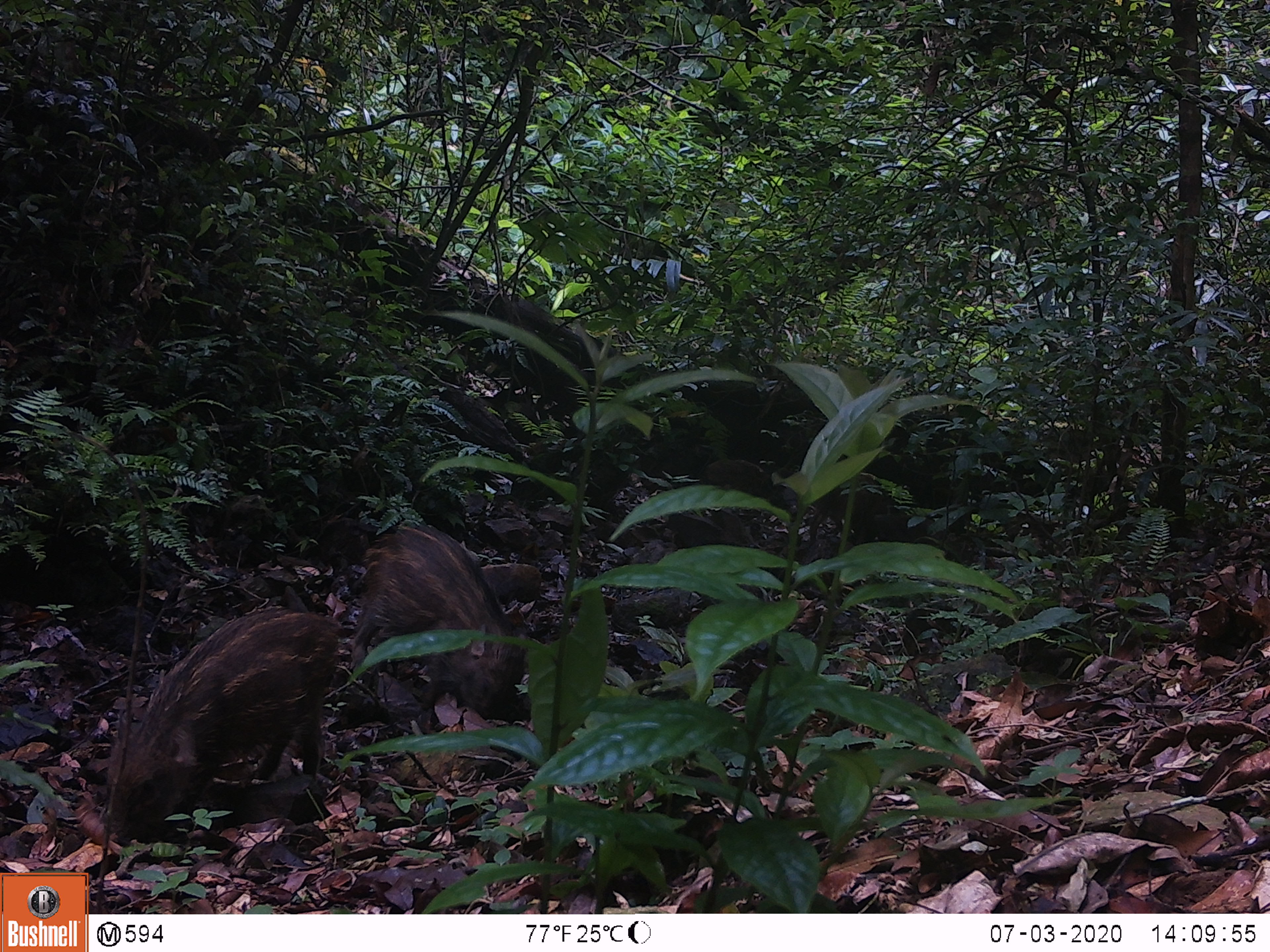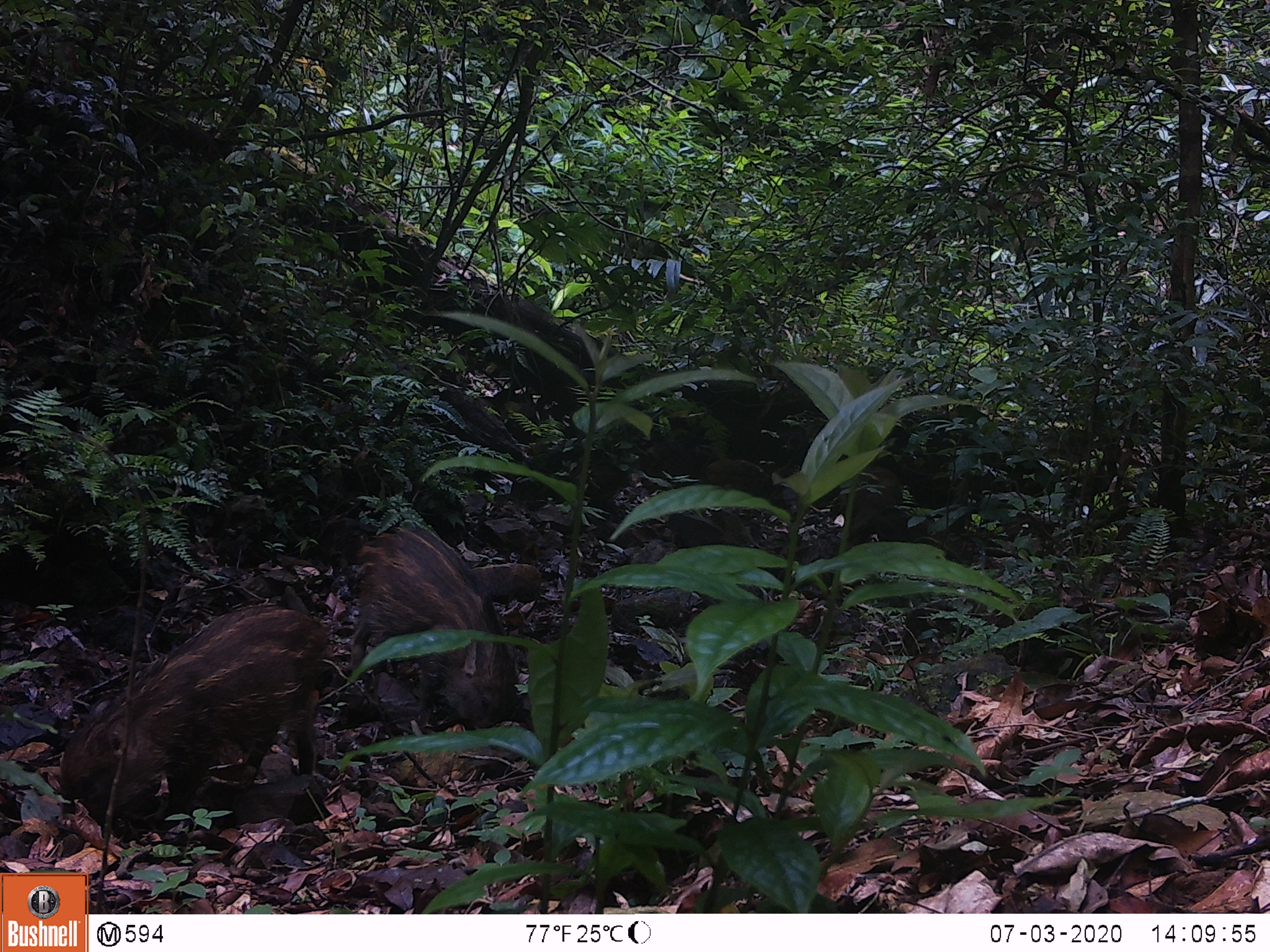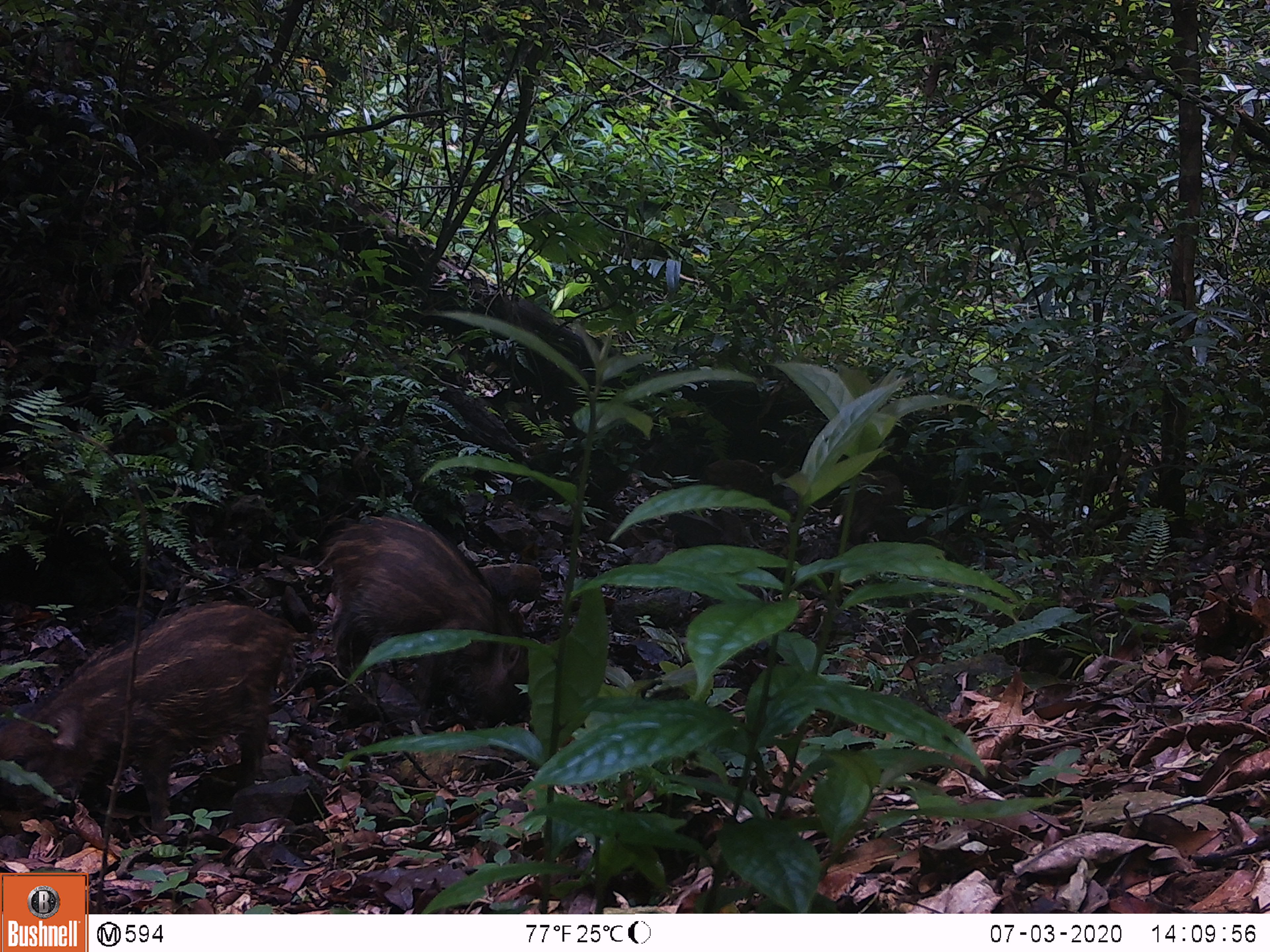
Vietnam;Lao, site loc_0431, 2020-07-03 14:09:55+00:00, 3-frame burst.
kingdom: Animalia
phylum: Chordata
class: Mammalia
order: Artiodactyla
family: Suidae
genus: Sus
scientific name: Sus scrofa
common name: eurasian wild pig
Eurasian wild pig (Sus scrofa). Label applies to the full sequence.